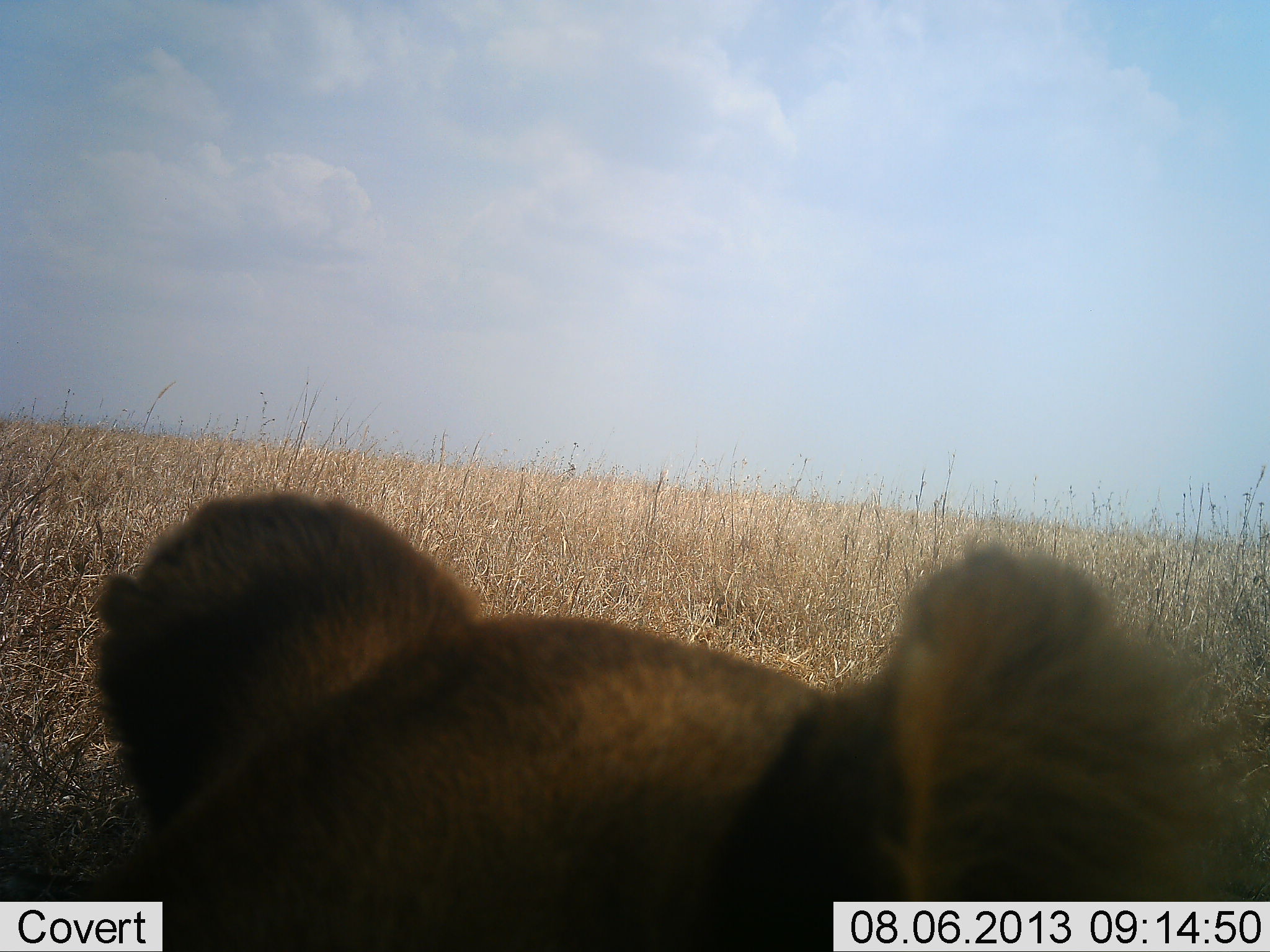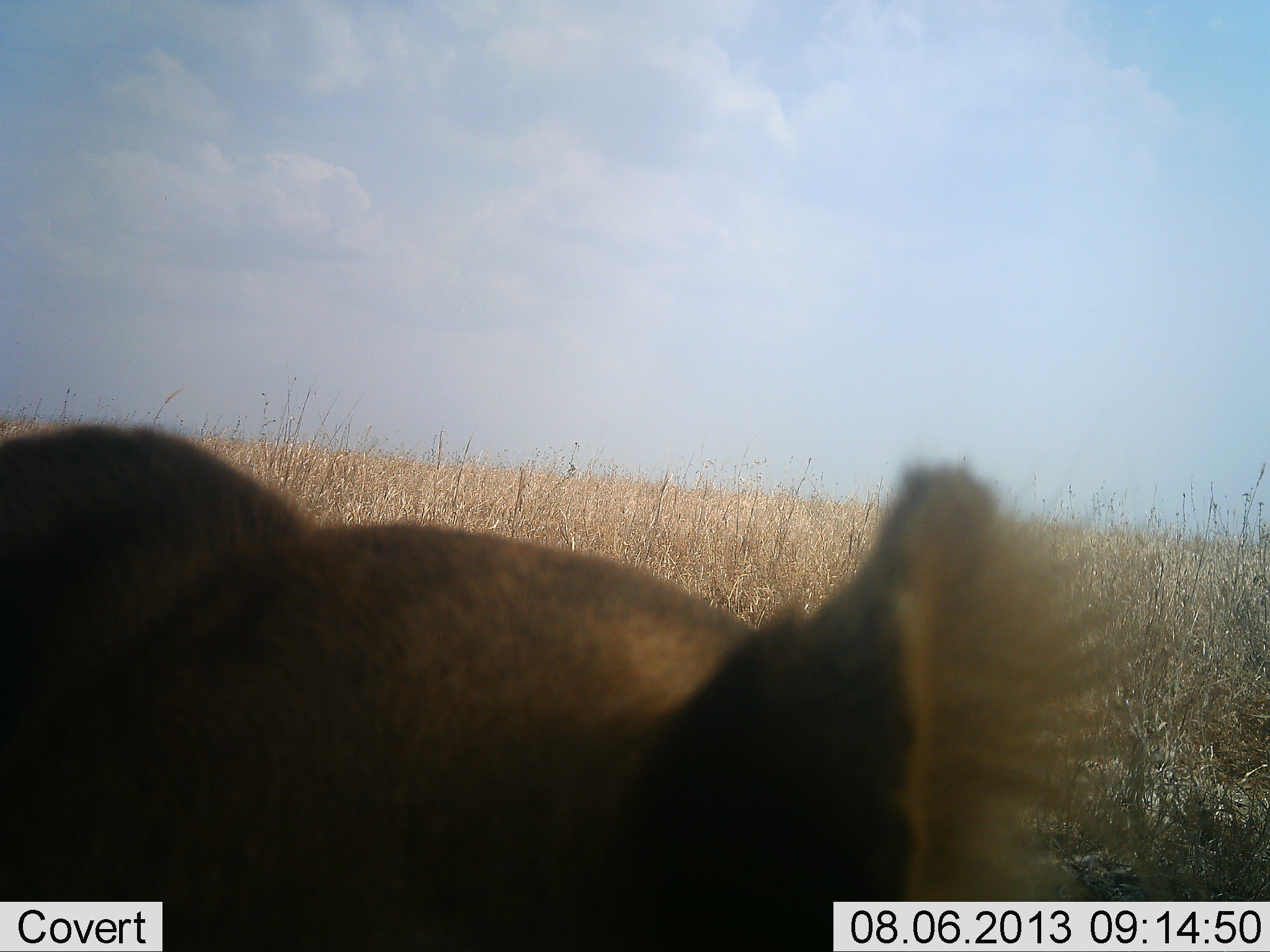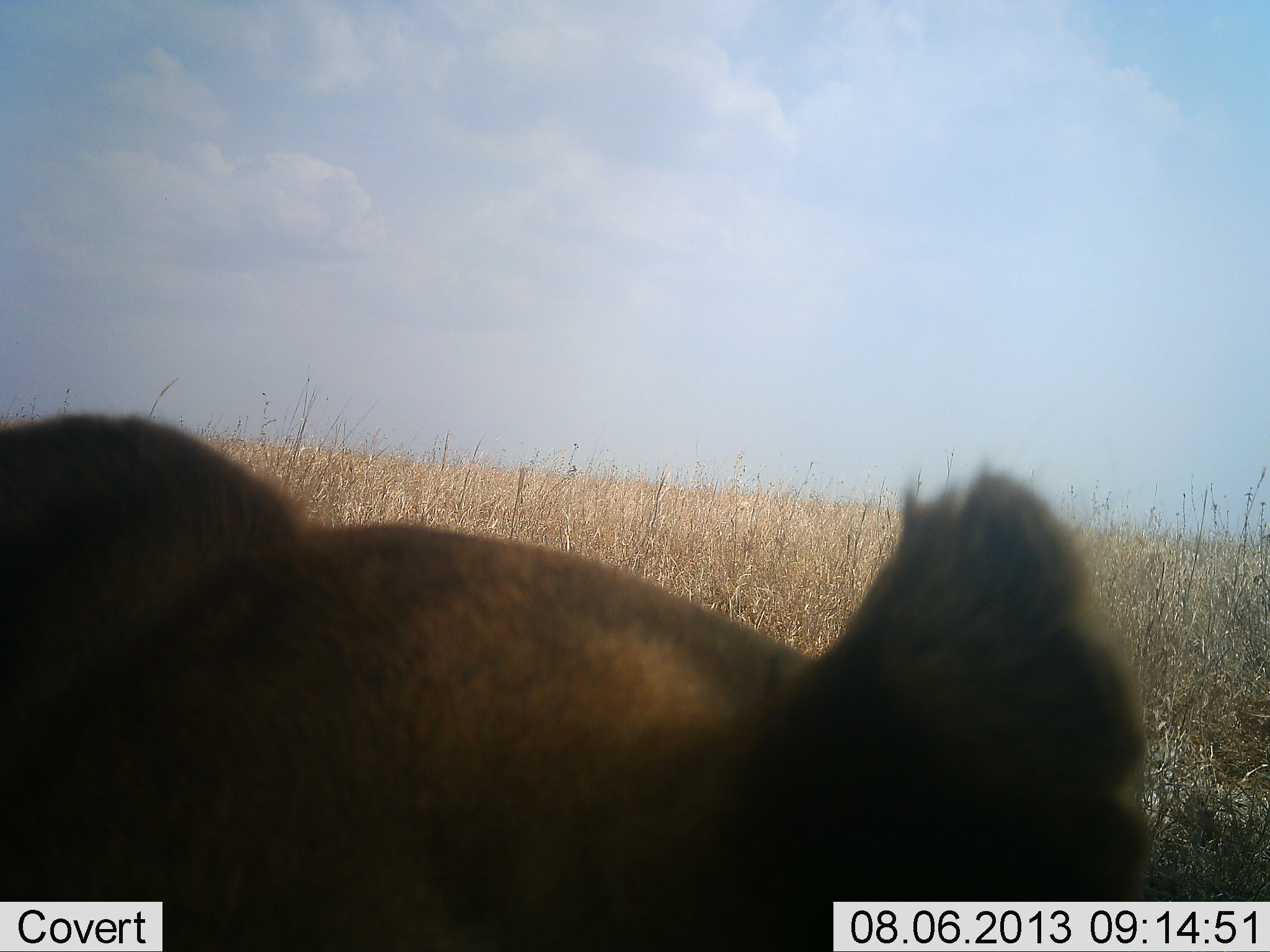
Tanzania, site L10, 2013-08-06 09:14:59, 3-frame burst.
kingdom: Animalia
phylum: Chordata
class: Mammalia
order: Carnivora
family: Felidae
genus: Panthera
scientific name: Panthera leo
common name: lion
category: lionfemale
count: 1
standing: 44%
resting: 44%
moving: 6%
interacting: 6%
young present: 6%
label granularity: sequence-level